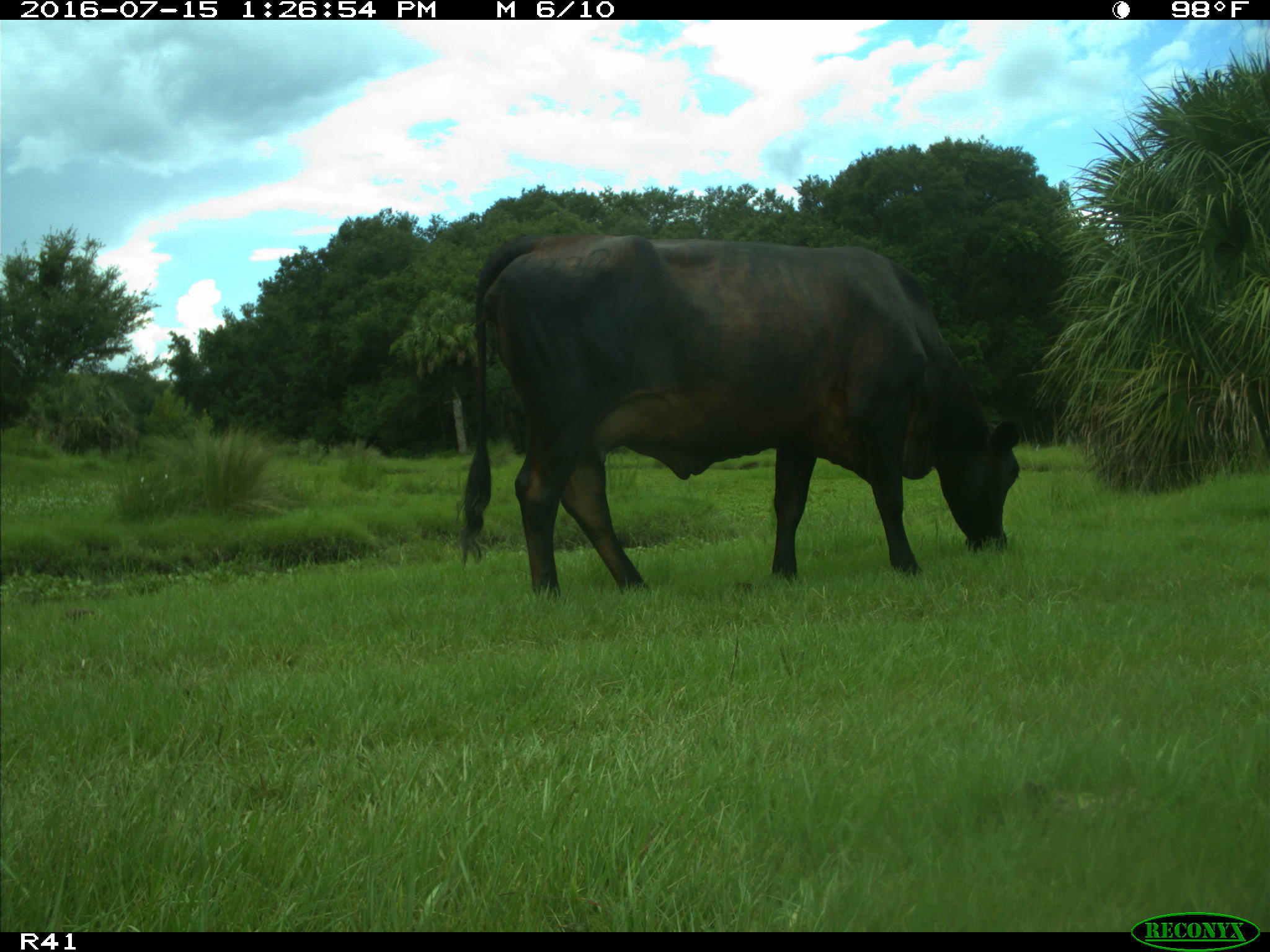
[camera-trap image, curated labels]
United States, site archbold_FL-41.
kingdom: Animalia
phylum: Chordata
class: Mammalia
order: Artiodactyla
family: Bovidae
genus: Bos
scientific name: Bos taurus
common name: domestic cow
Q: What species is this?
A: Bos taurus (domestic cow).